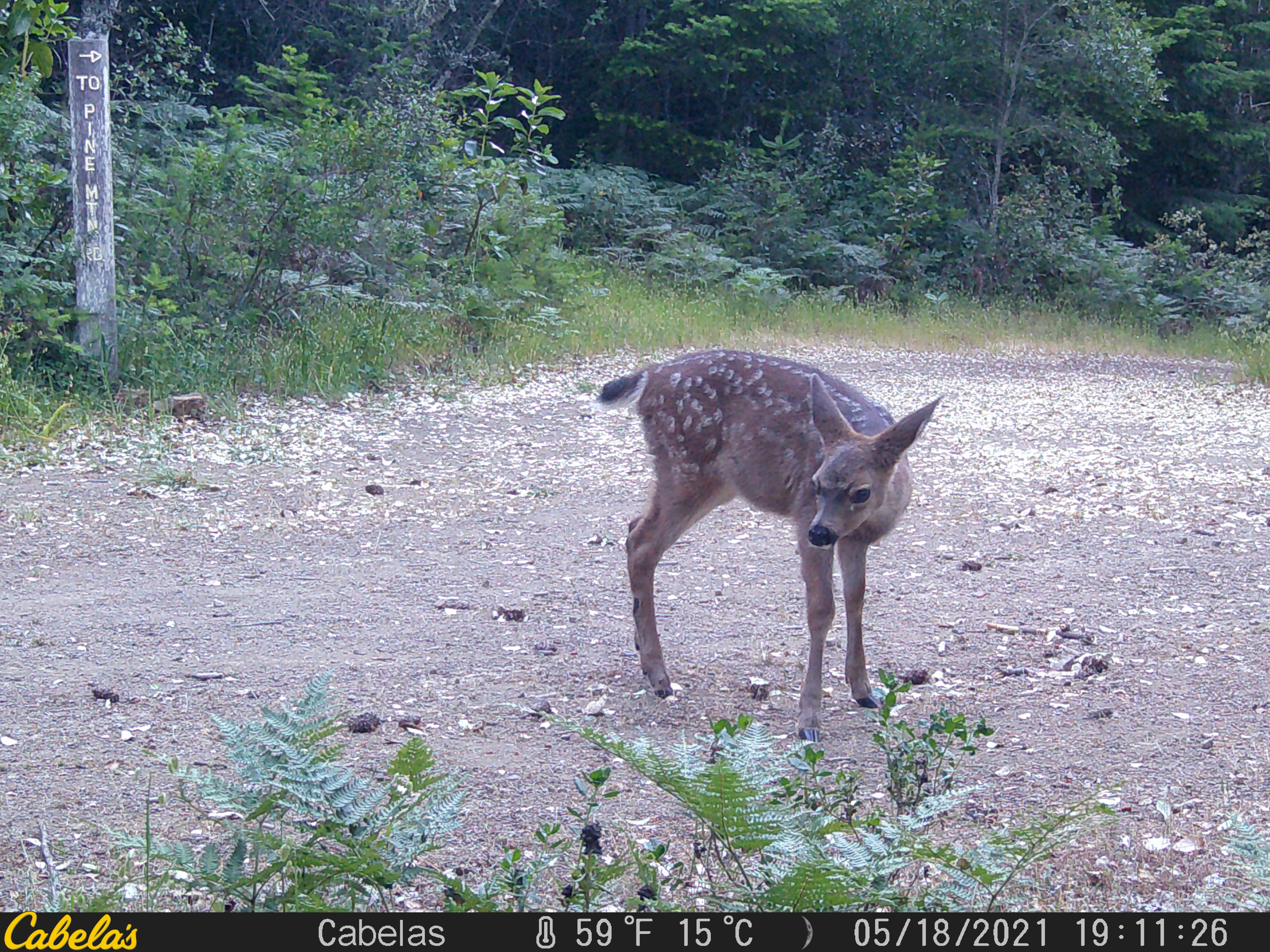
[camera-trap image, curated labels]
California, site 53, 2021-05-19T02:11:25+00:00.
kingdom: Animalia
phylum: Chordata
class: Mammalia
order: Artiodactyla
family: Cervidae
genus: Odocoileus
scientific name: Odocoileus hemionus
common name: mule deer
Mule deer (Odocoileus hemionus).